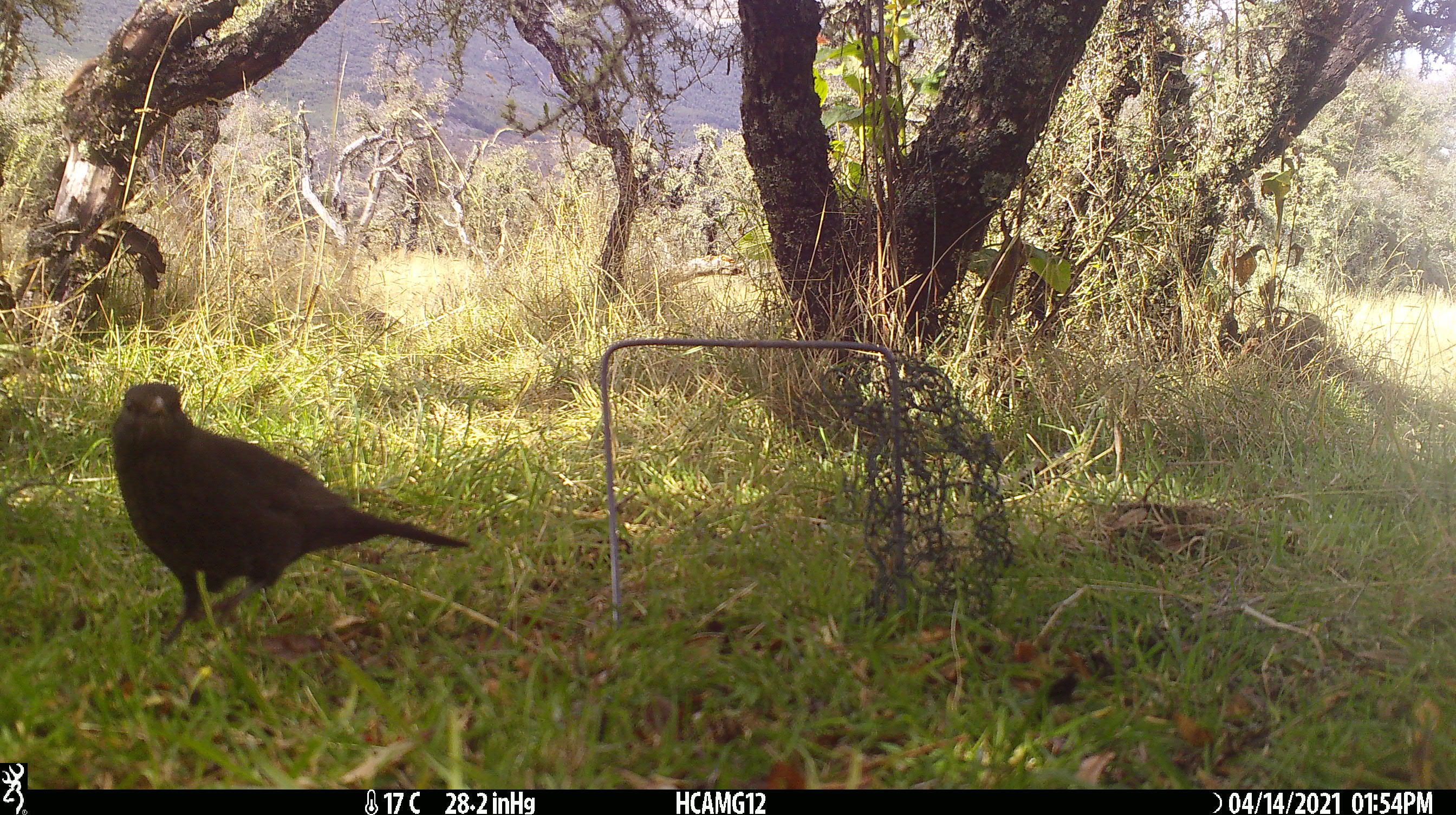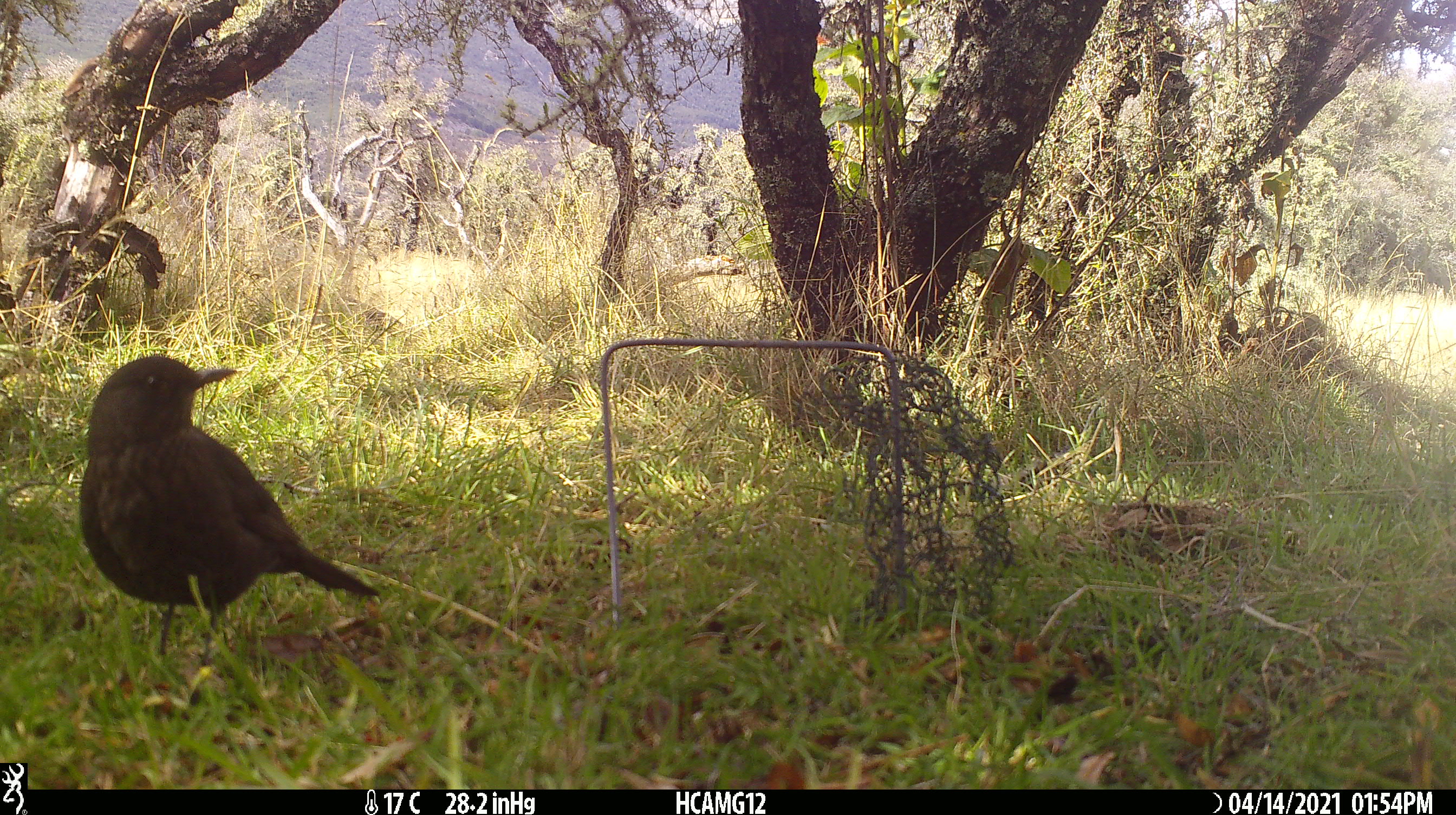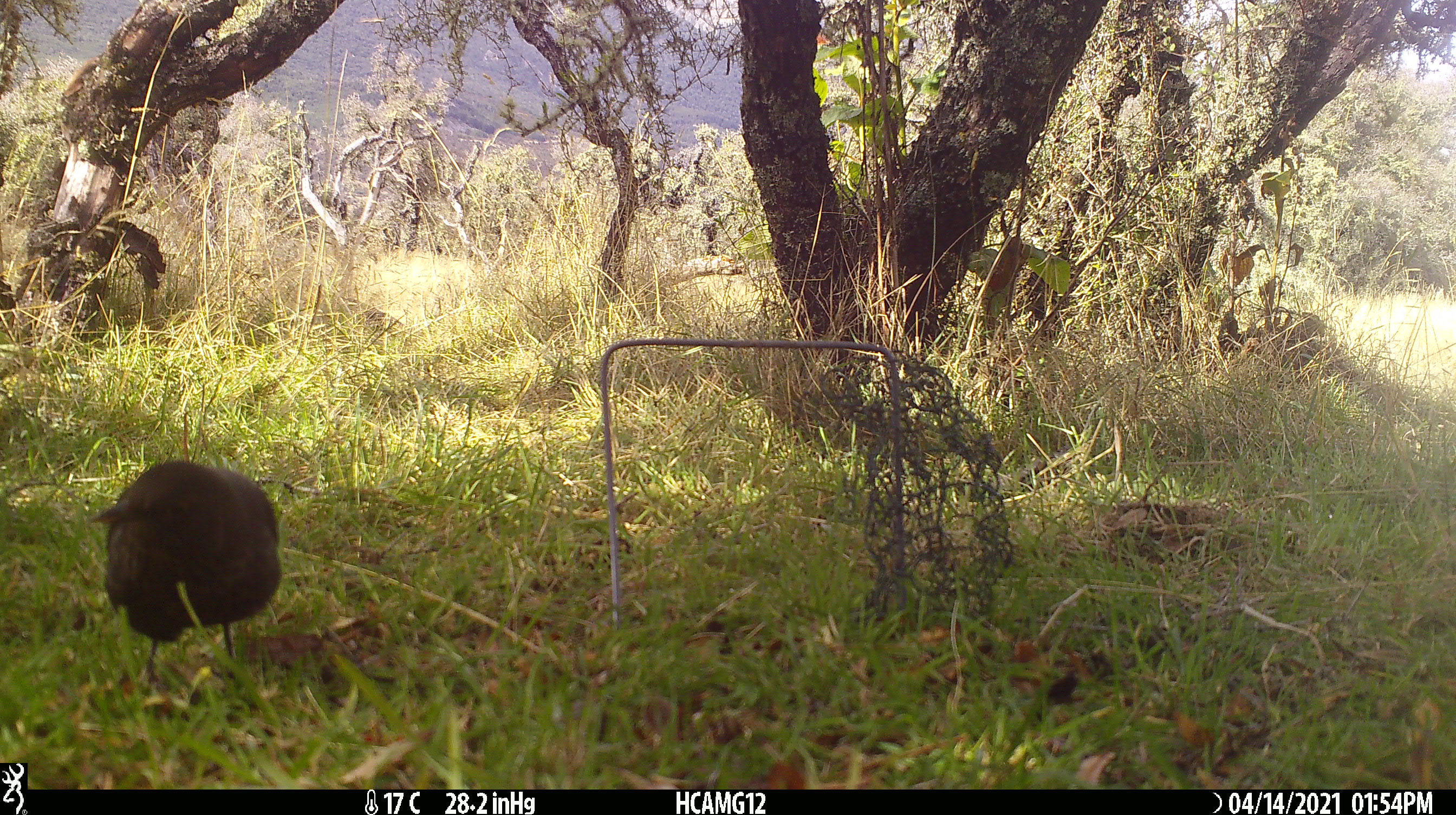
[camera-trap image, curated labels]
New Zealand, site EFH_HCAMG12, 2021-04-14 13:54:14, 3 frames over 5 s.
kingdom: Animalia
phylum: Chordata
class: Aves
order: Passeriformes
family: Turdidae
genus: Turdus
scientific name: Turdus merula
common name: eurasian blackbird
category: blackbird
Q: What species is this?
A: Blackbird (eurasian blackbird) (Turdus merula).